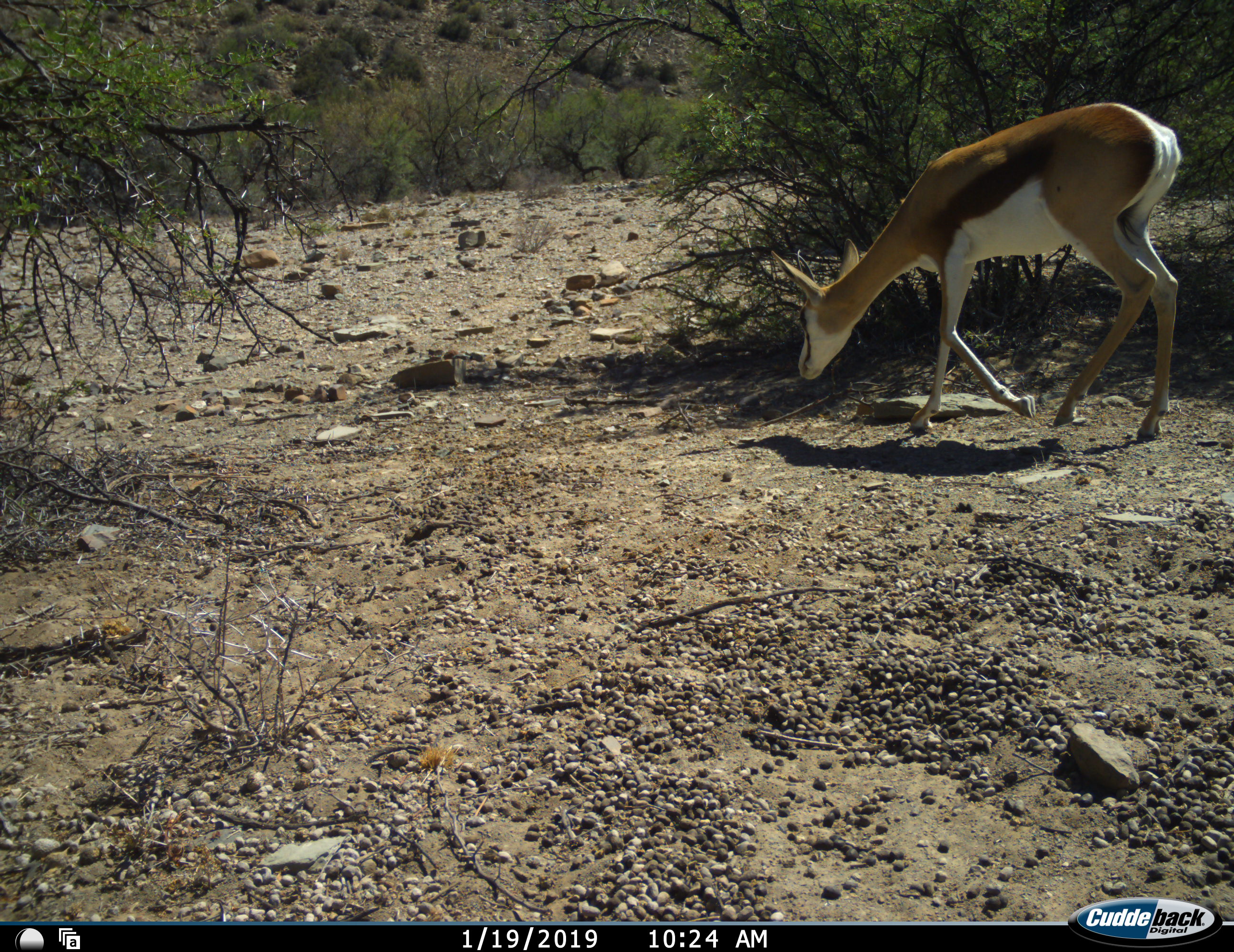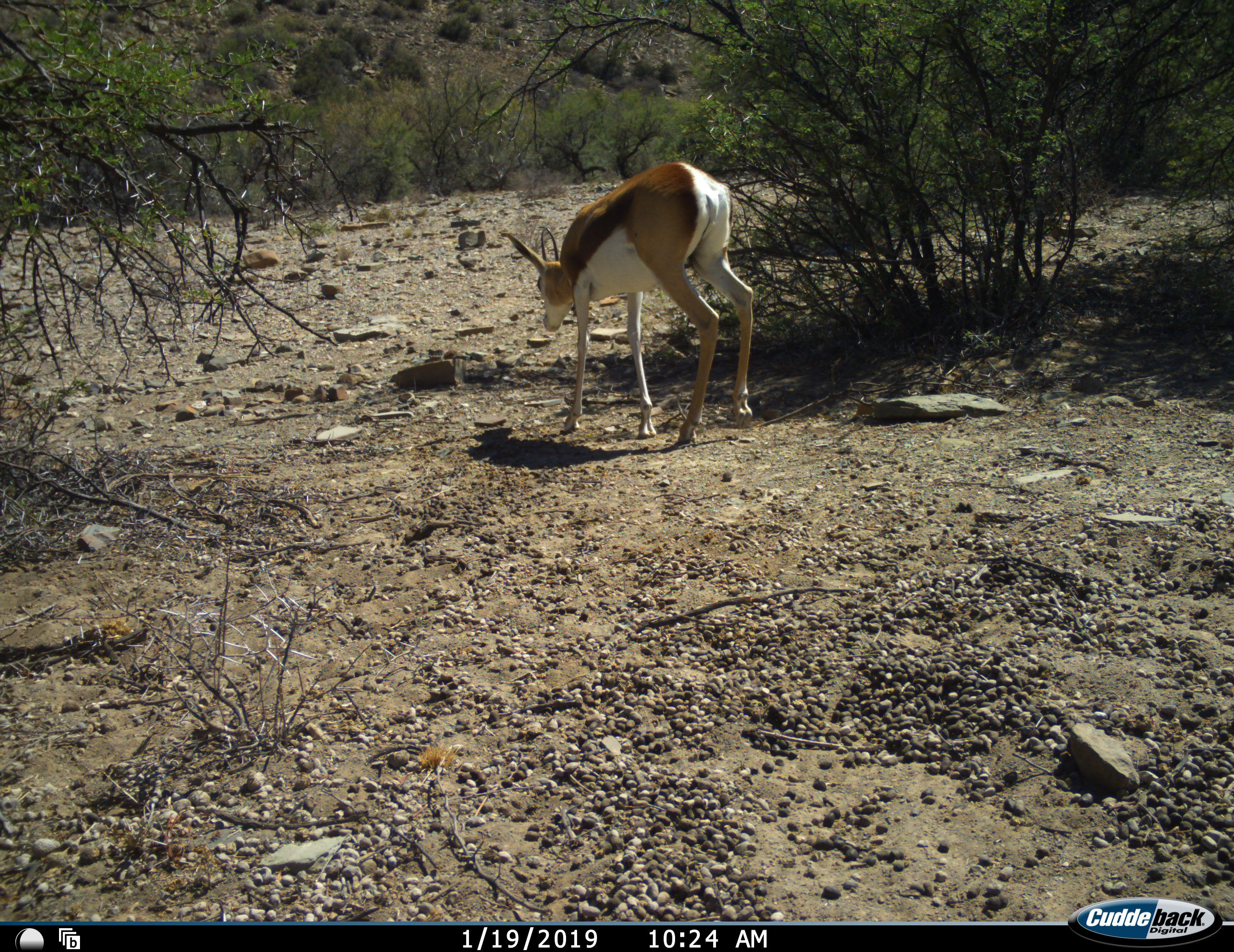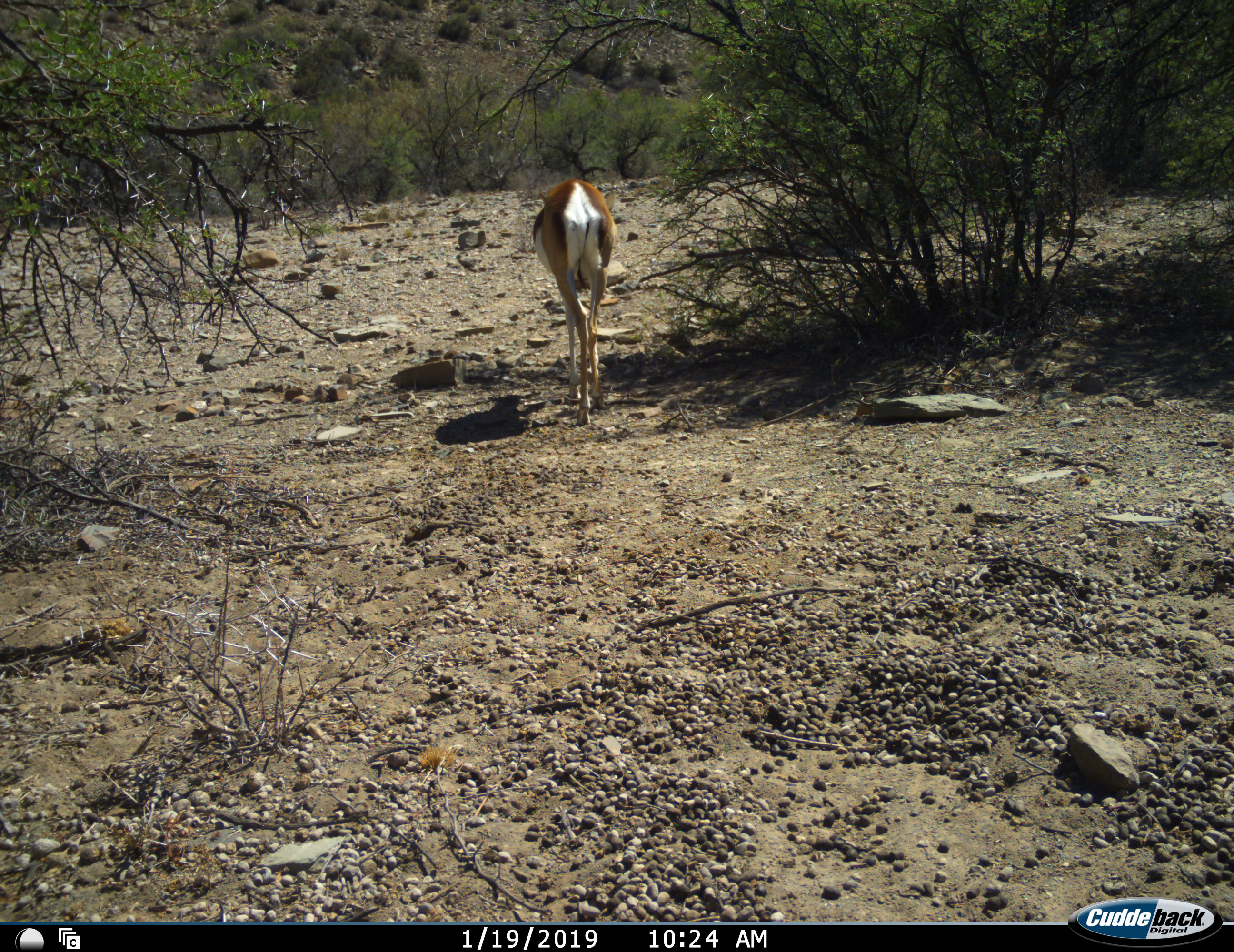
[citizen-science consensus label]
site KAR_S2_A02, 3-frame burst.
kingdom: Animalia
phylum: Chordata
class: Mammalia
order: Artiodactyla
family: Bovidae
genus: Antidorcas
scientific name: Antidorcas marsupialis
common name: springbok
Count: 1.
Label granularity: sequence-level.